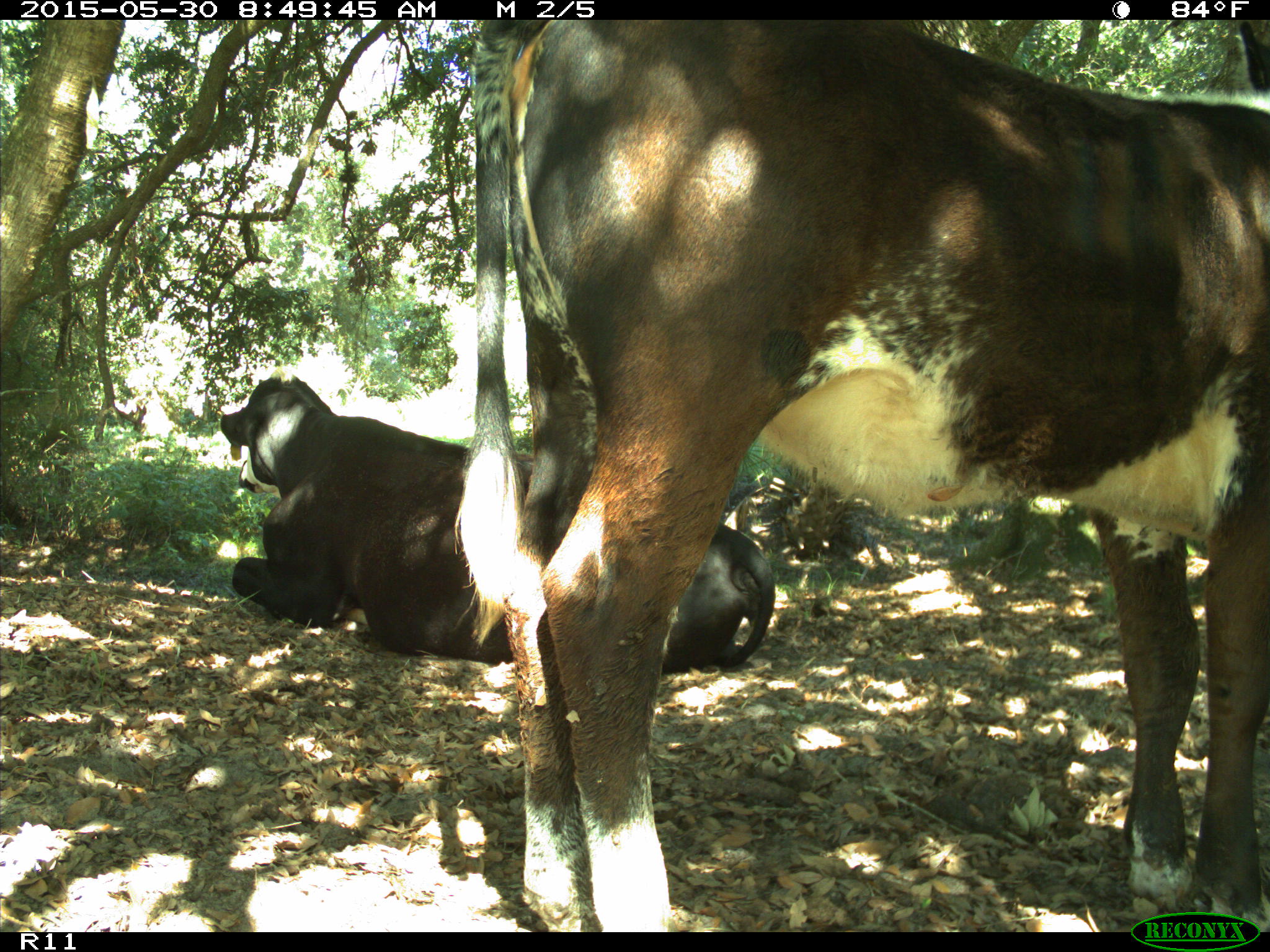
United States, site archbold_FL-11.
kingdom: Animalia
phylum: Chordata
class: Mammalia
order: Artiodactyla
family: Bovidae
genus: Bos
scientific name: Bos taurus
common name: domestic cow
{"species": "Bos taurus (domestic cow)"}